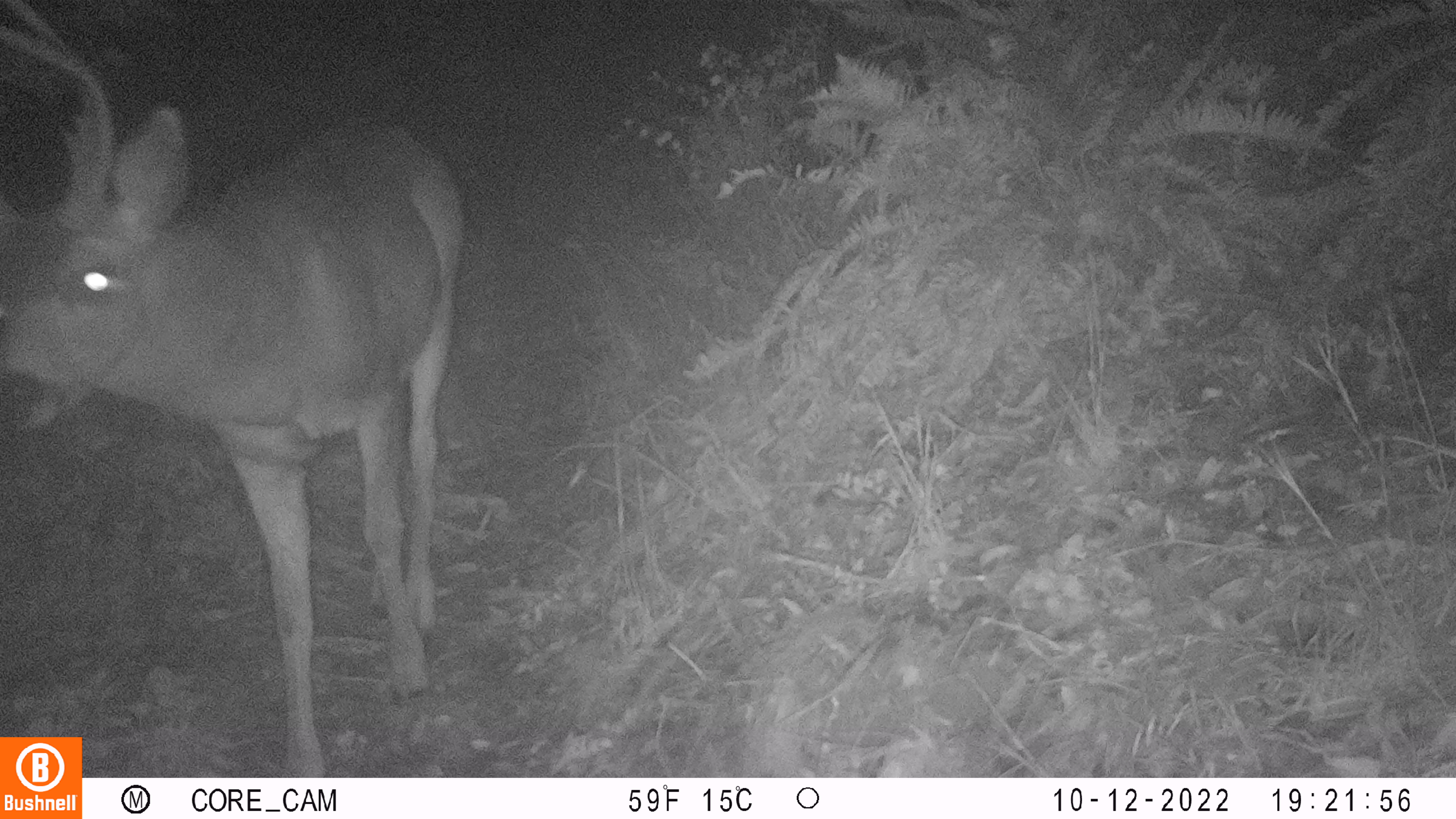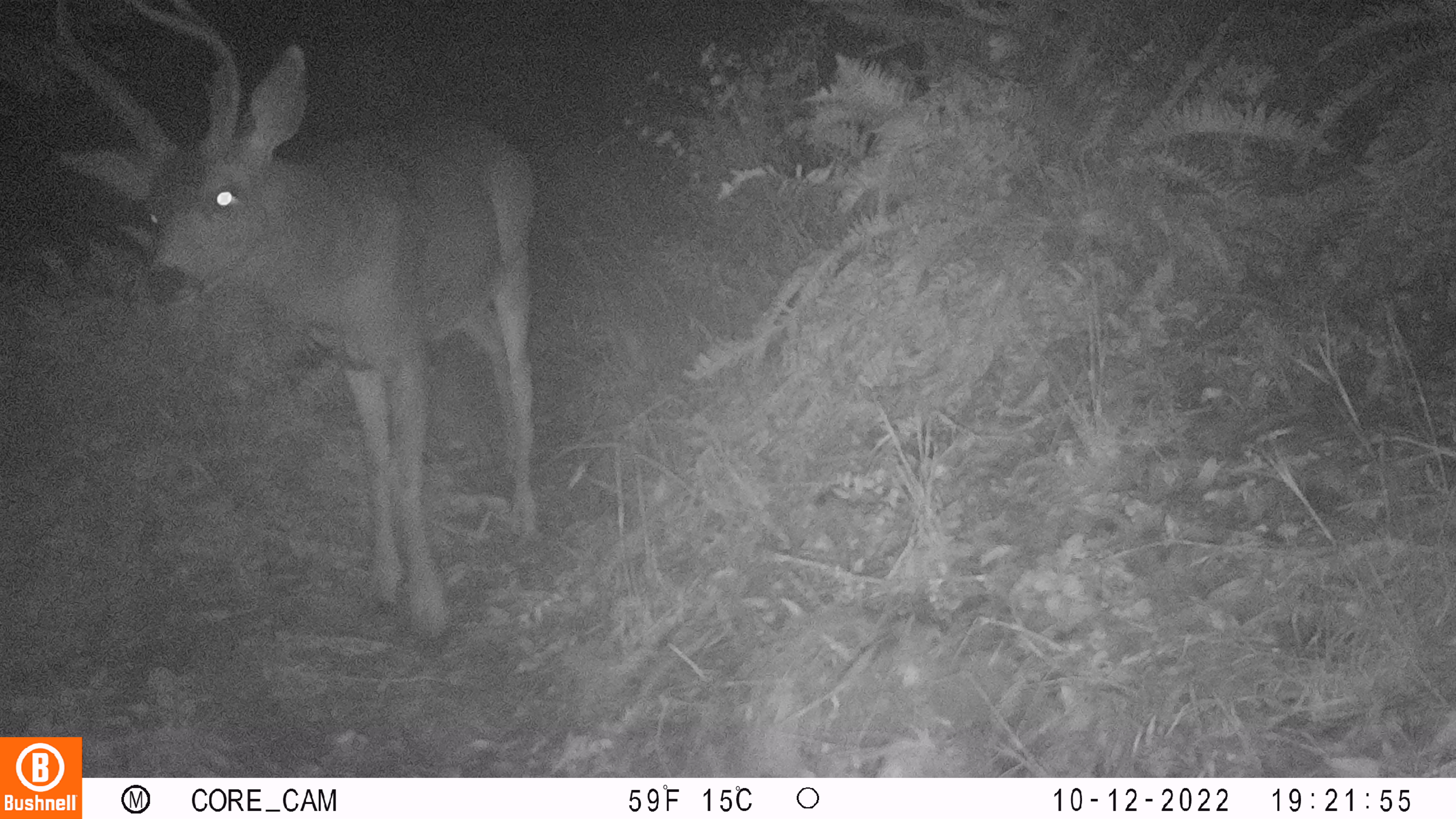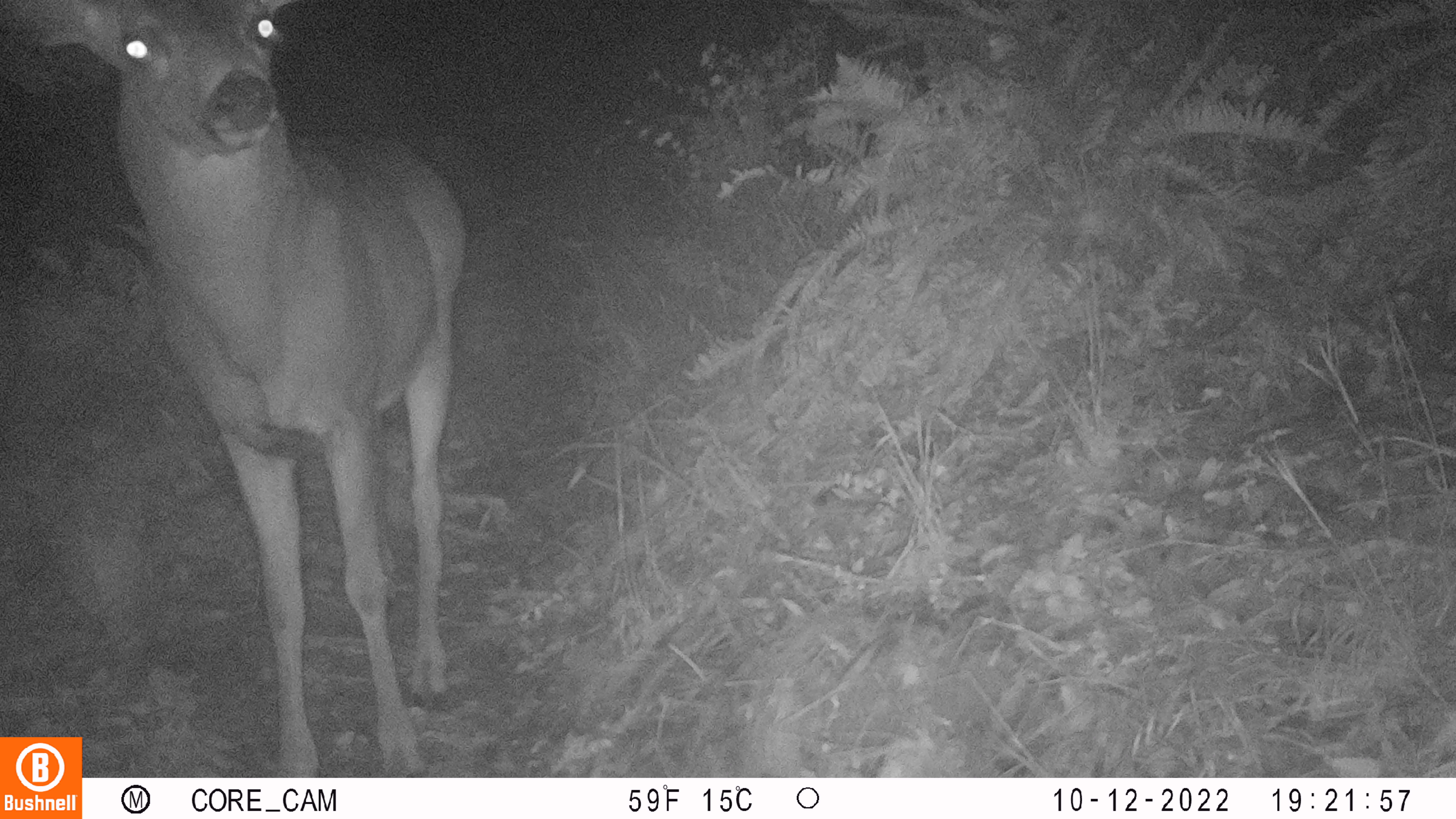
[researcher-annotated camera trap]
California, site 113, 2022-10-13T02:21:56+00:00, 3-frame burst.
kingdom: Animalia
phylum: Chordata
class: Mammalia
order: Artiodactyla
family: Cervidae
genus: Odocoileus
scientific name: Odocoileus hemionus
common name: mule deer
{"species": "mule deer (Odocoileus hemionus)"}